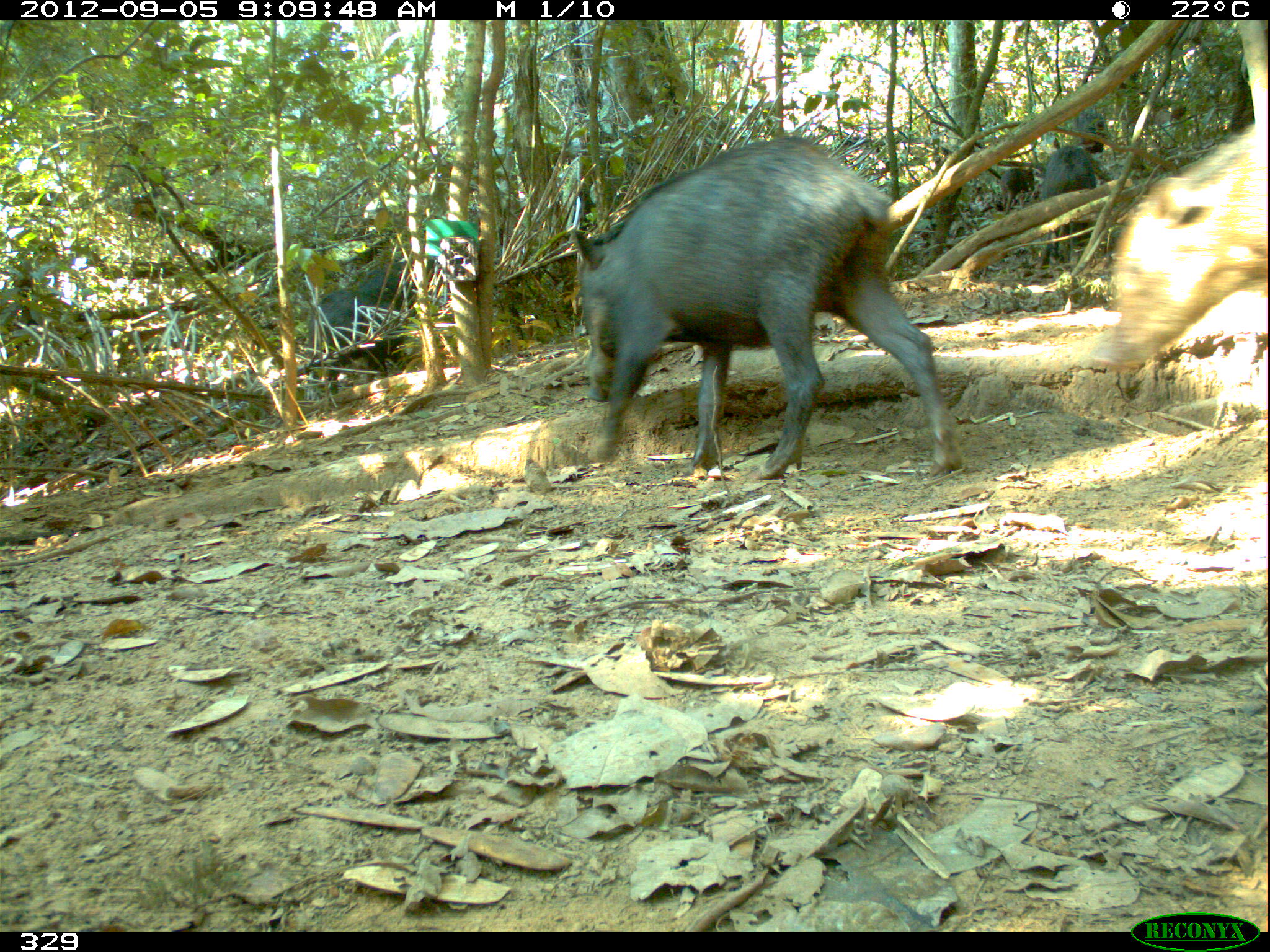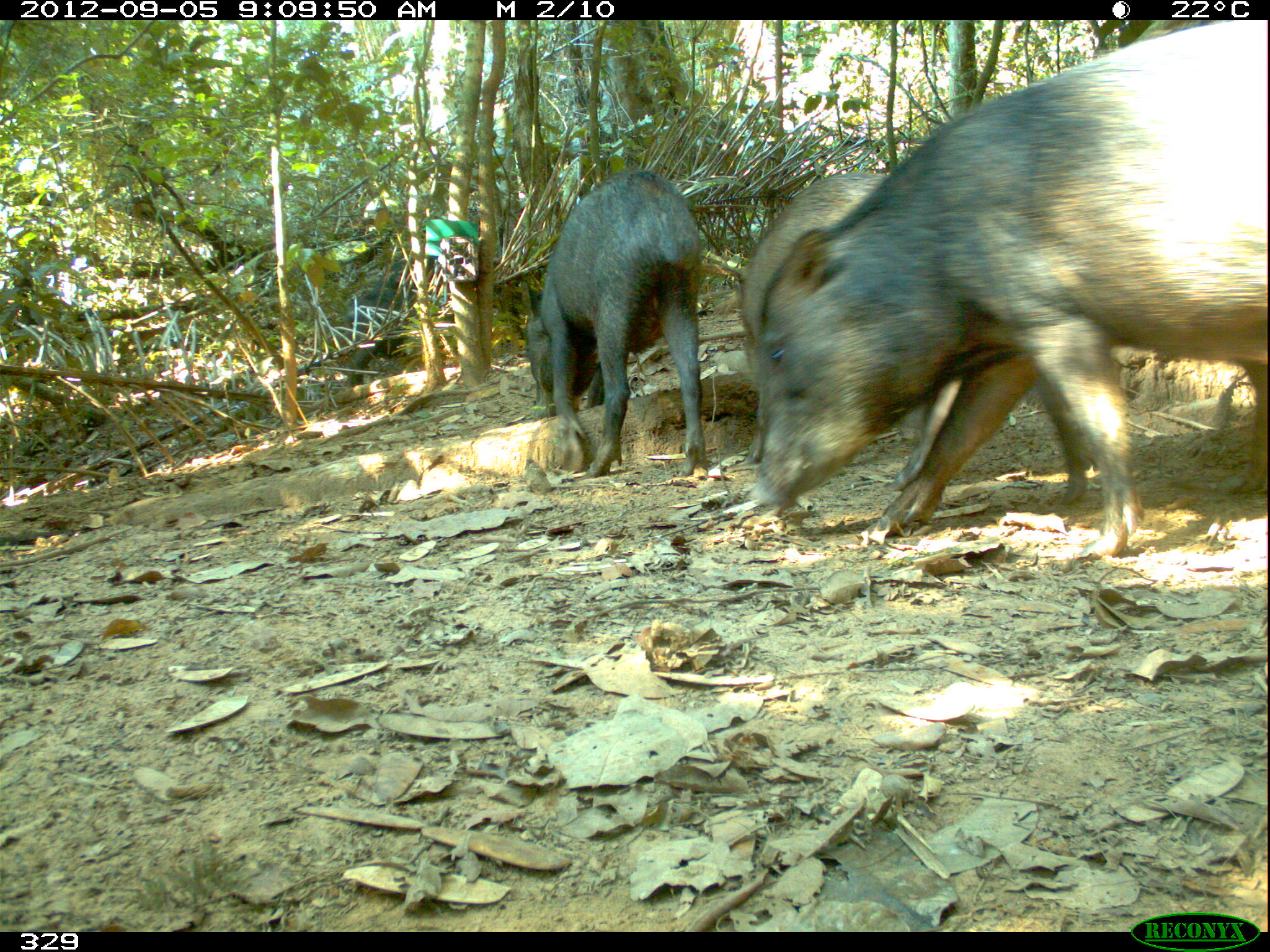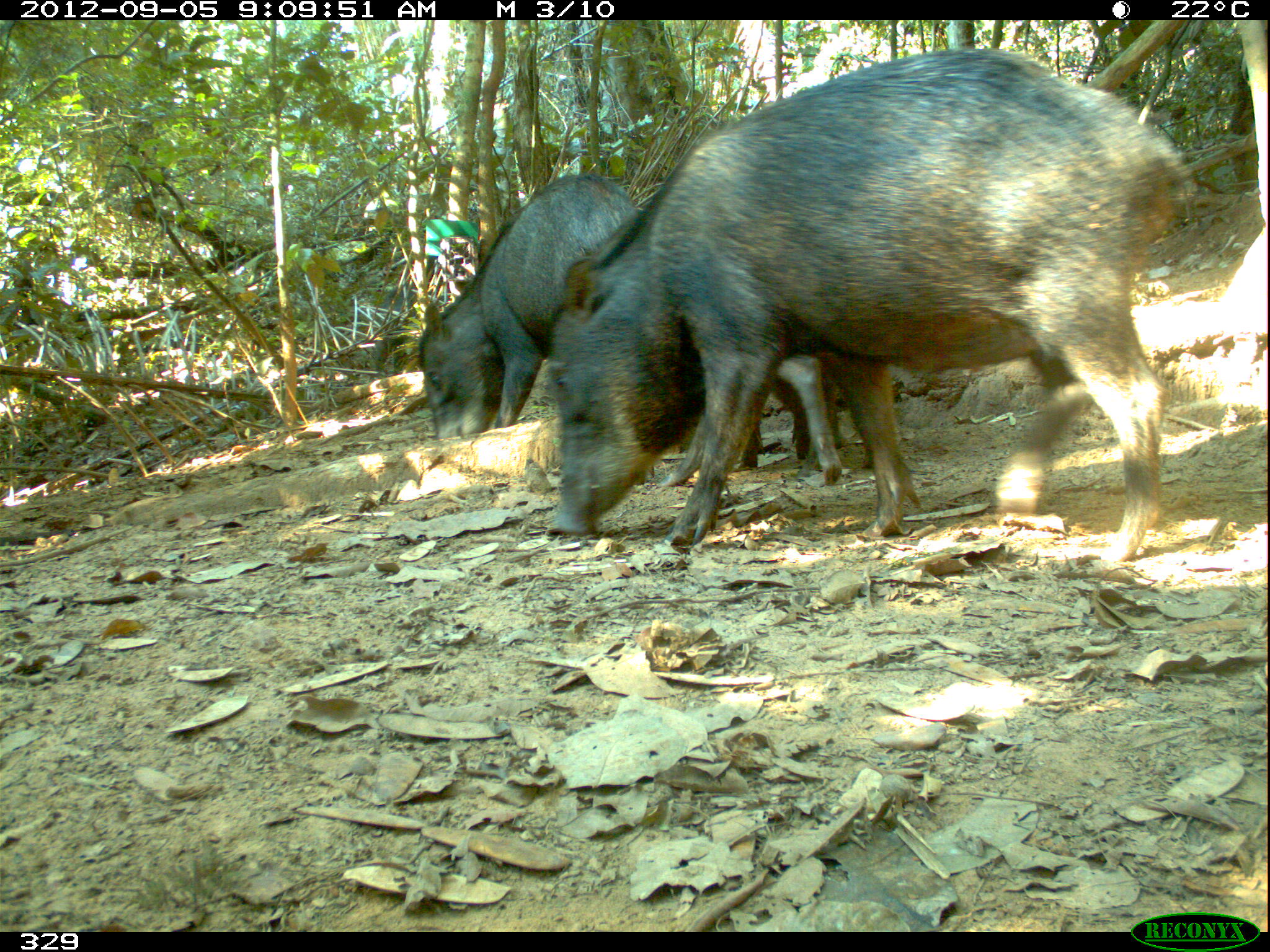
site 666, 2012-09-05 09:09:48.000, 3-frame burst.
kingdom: Animalia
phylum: Chordata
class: Mammalia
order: Artiodactyla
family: Tayassuidae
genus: Tayassu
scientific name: Tayassu pecari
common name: white-lipped peccary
Tayassu pecari (white-lipped peccary).